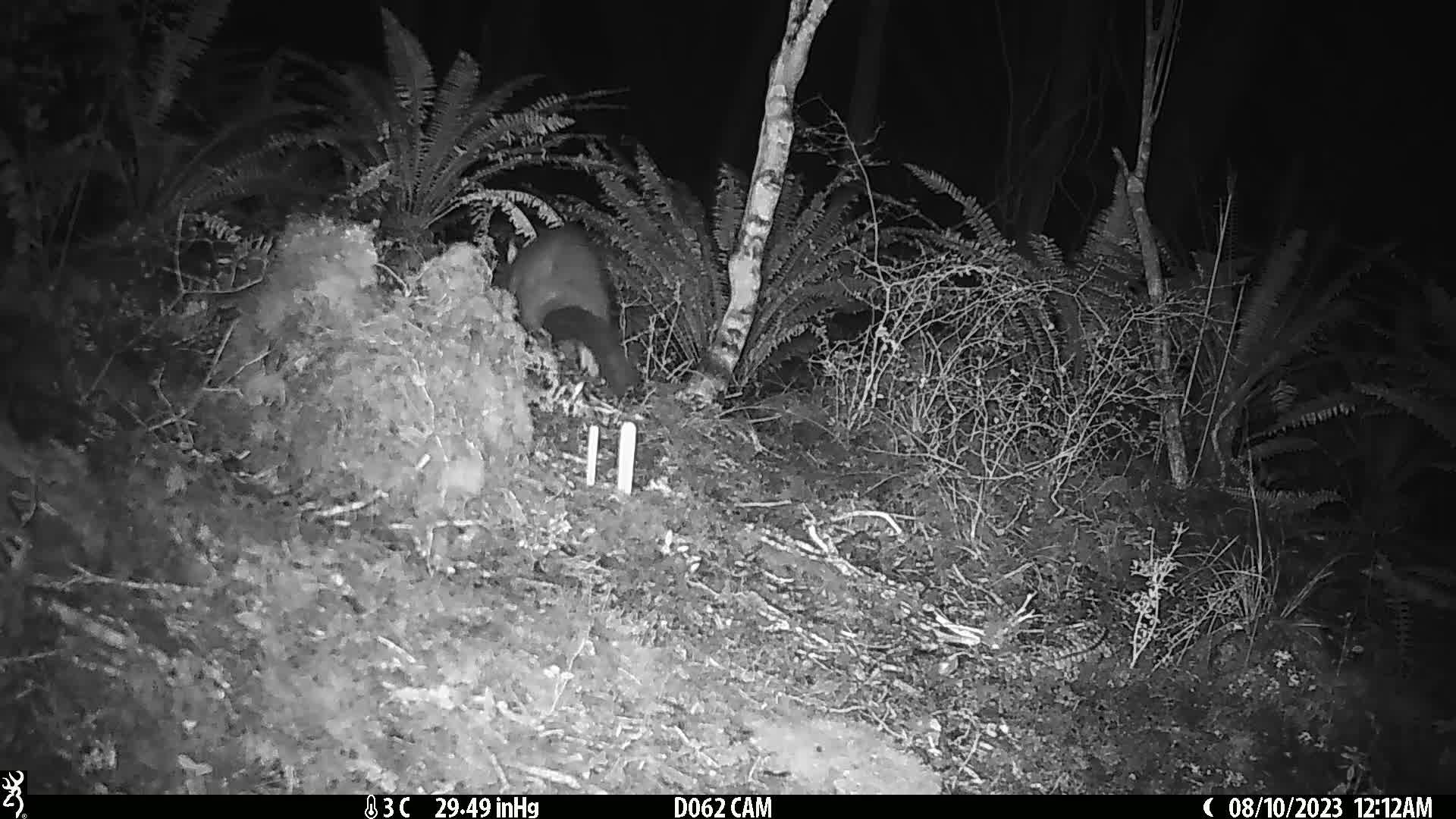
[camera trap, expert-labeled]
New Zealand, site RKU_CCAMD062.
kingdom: Animalia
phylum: Chordata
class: Mammalia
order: Diprotodontia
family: Phalangeridae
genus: Trichosurus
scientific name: Trichosurus vulpecula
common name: common brushtail possum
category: possum